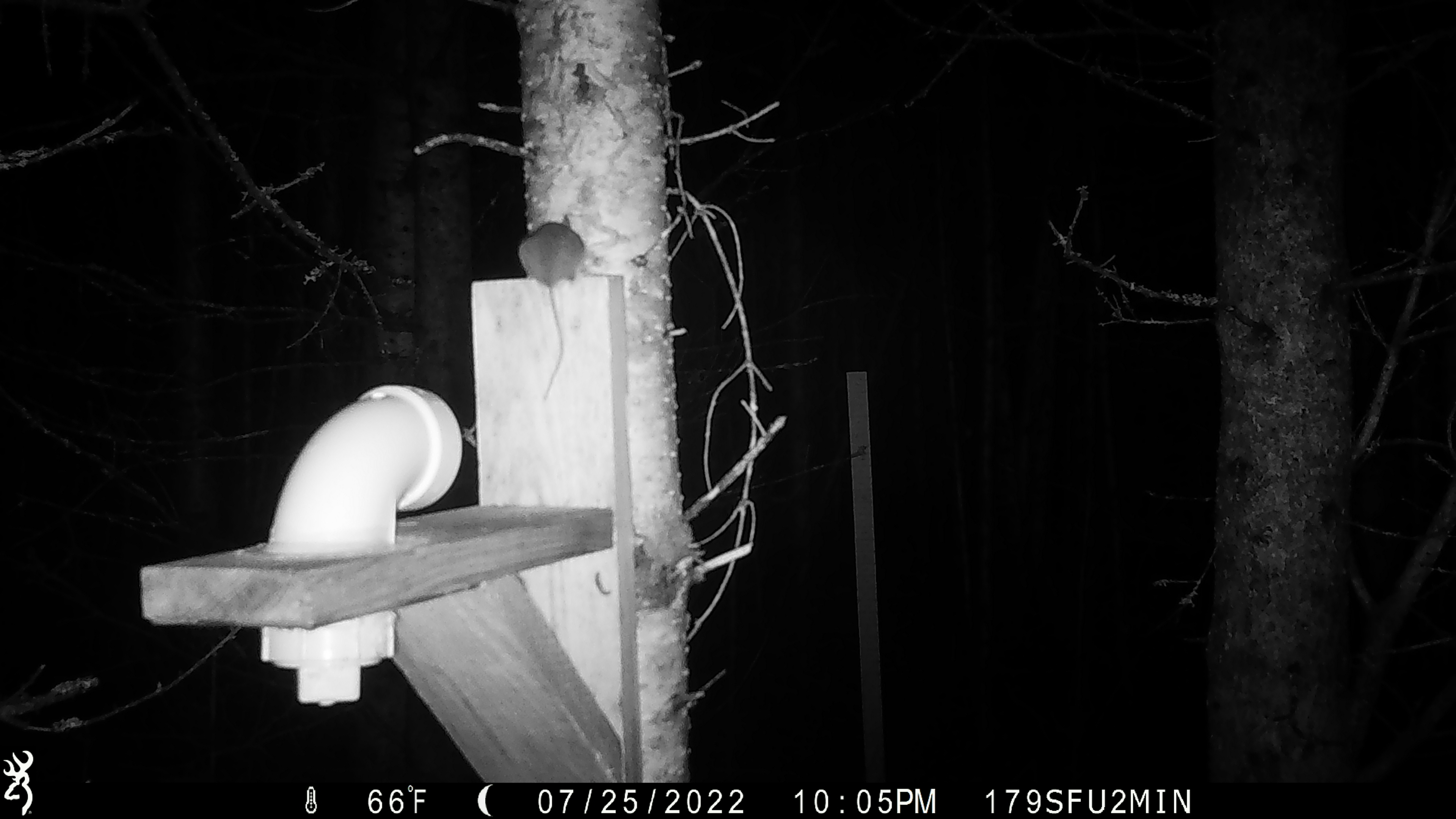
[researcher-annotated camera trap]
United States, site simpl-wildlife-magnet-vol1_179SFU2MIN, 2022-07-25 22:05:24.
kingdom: Animalia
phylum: Chordata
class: Mammalia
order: Rodentia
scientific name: Rodentia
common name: mouse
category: mouse sp.